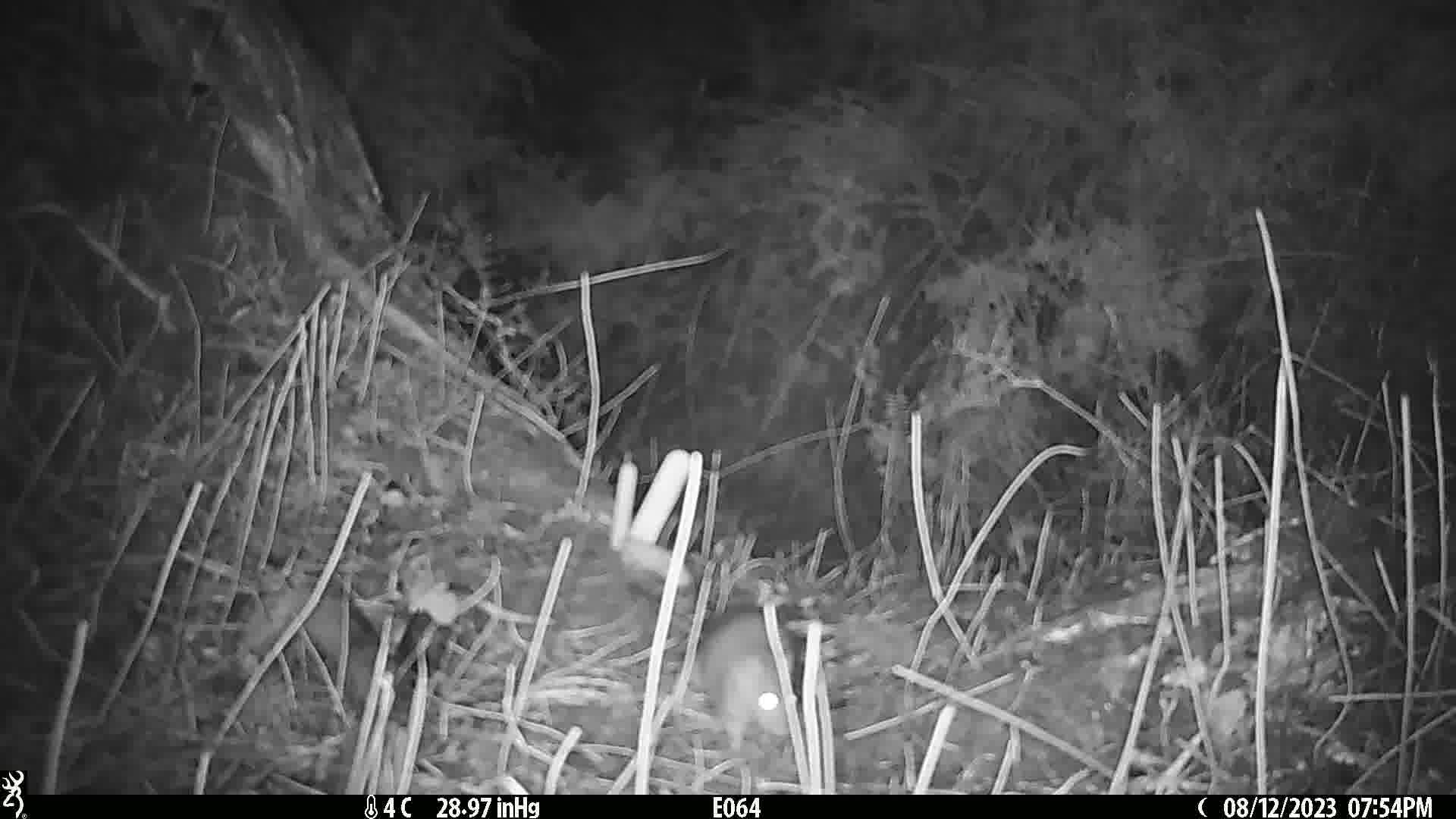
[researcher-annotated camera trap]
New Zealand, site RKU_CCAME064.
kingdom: Animalia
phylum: Chordata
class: Mammalia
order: Rodentia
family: Muridae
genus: Rattus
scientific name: Rattus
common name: rat